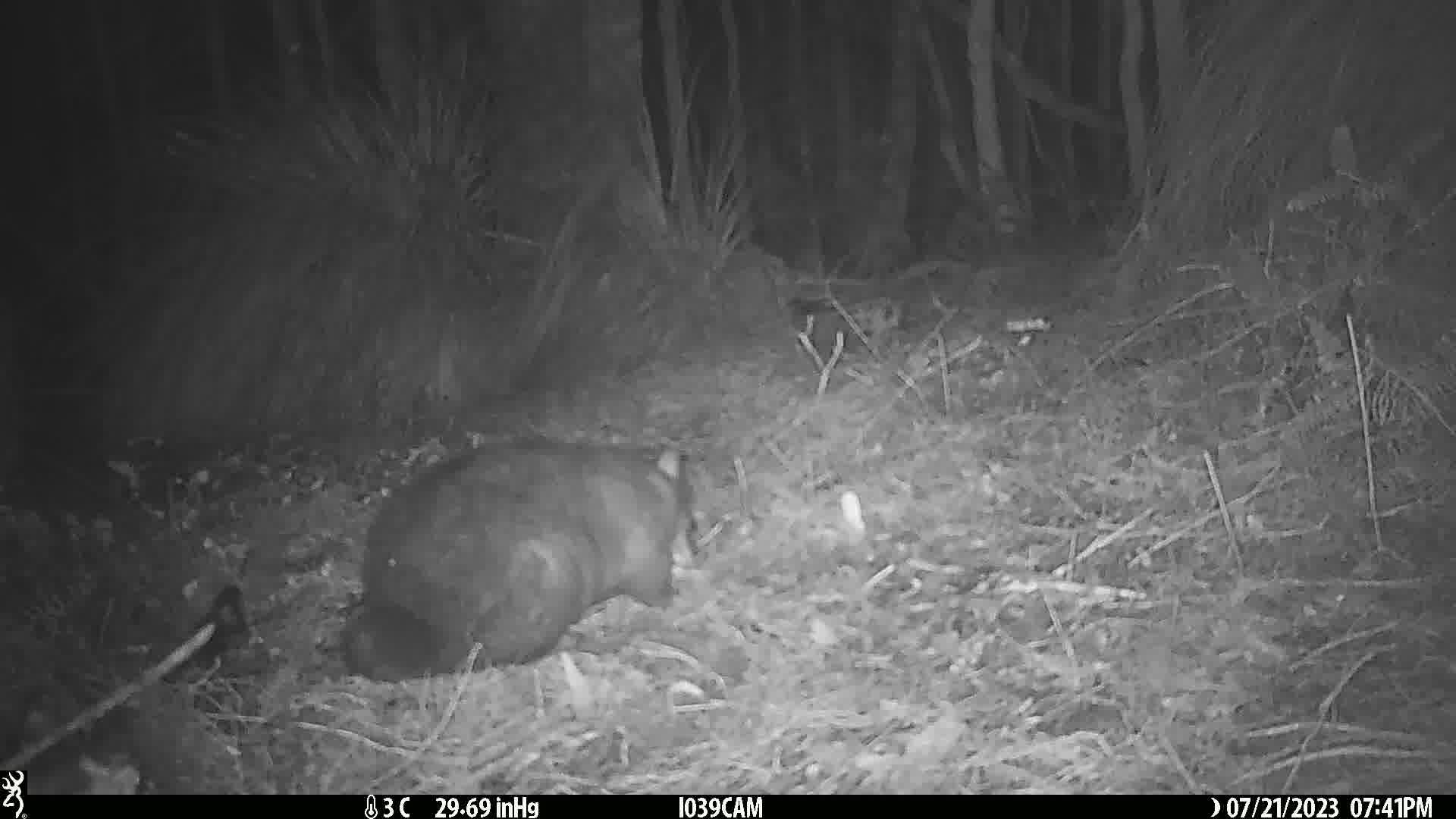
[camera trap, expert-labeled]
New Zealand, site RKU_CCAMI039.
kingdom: Animalia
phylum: Chordata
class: Mammalia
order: Diprotodontia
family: Phalangeridae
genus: Trichosurus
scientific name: Trichosurus vulpecula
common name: common brushtail possum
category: possum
Possum (common brushtail possum) (Trichosurus vulpecula).